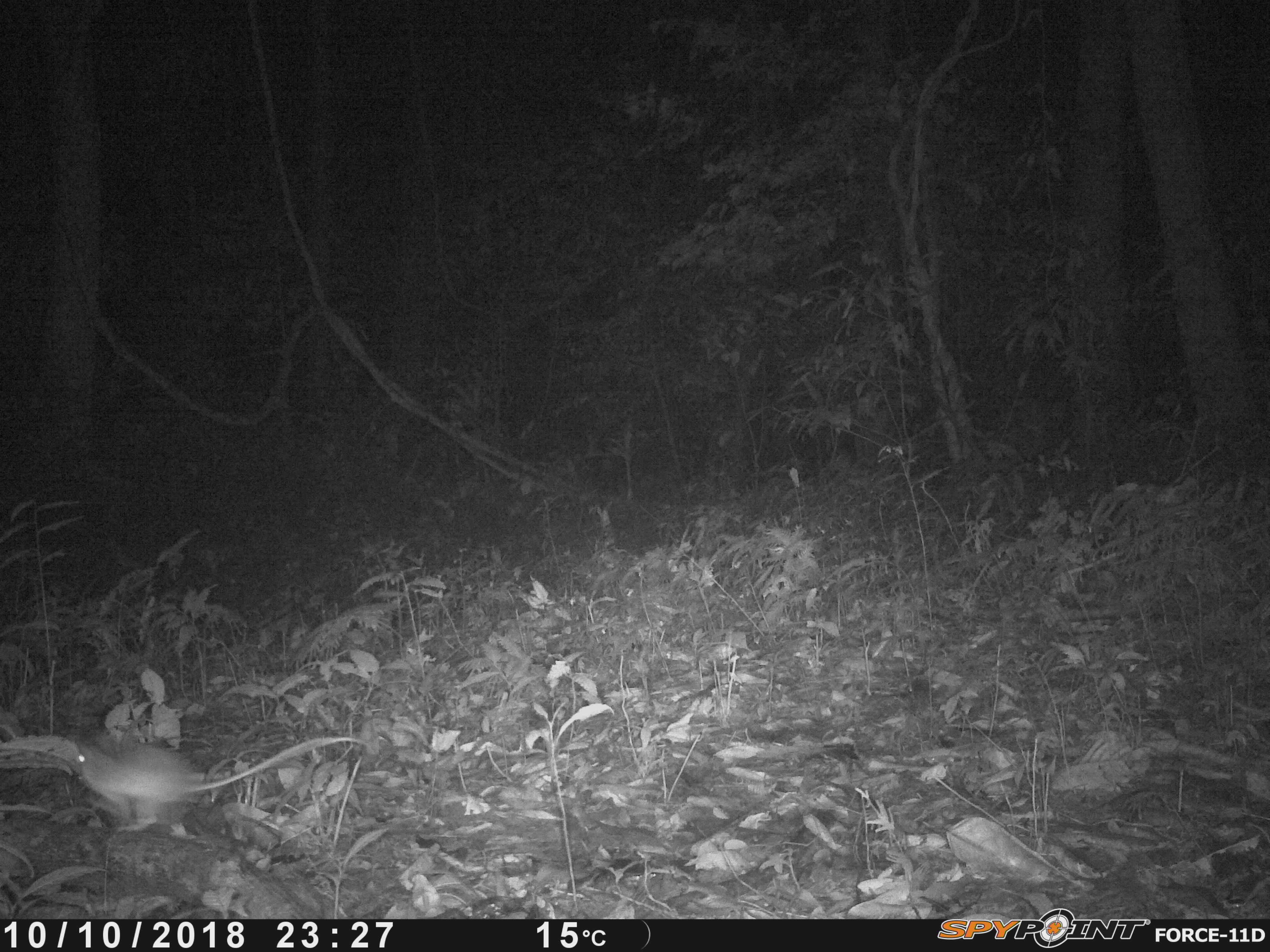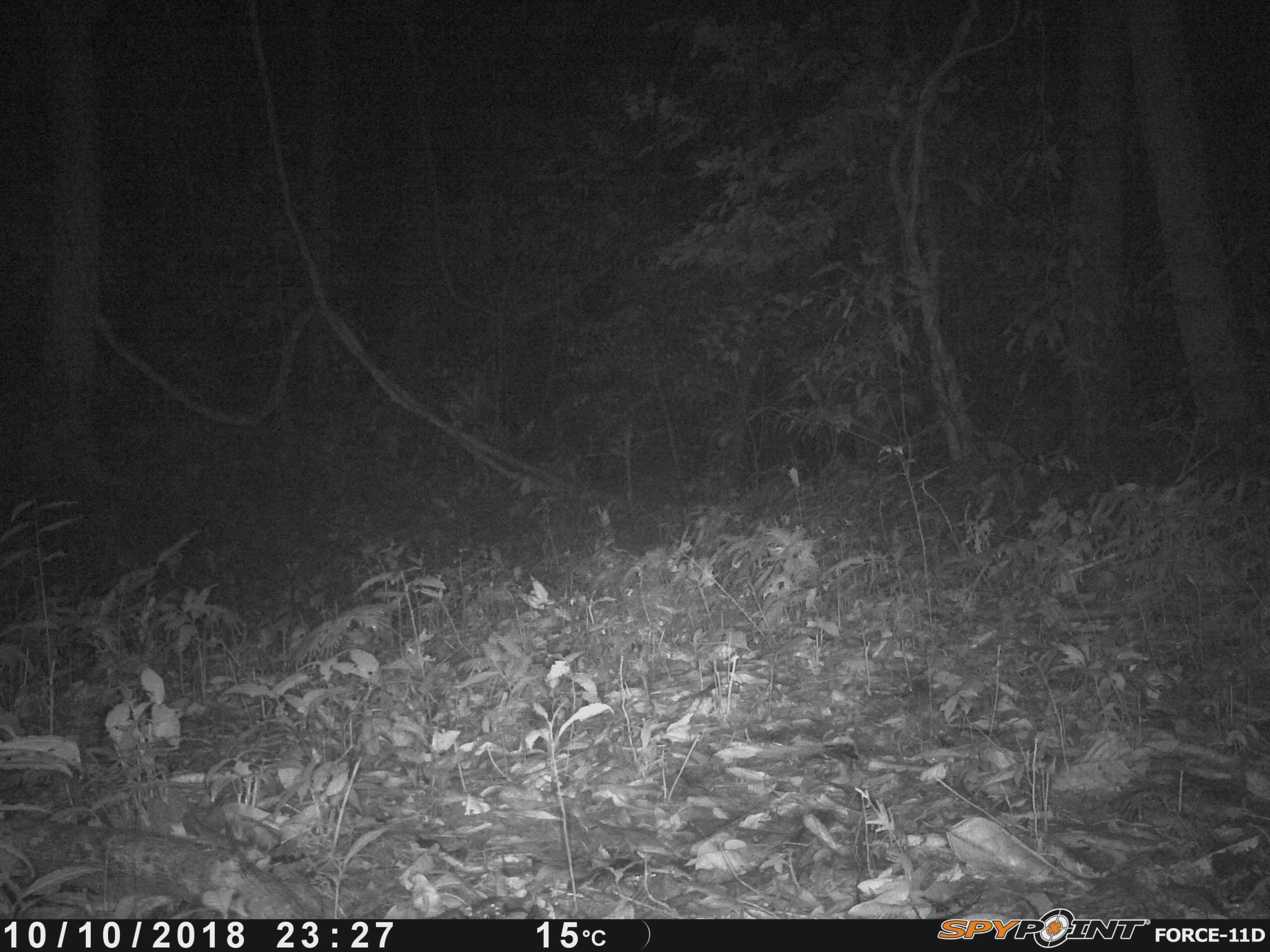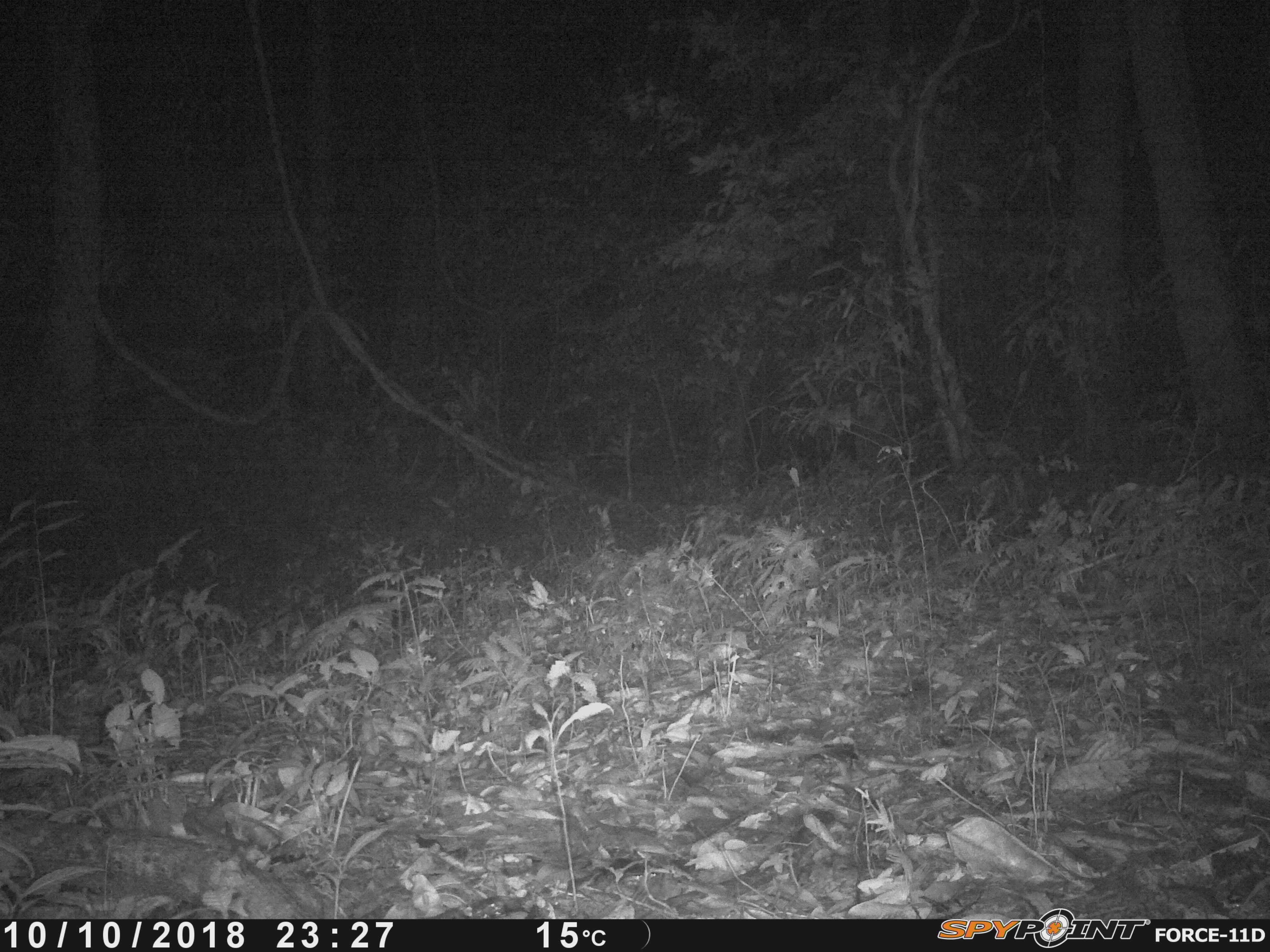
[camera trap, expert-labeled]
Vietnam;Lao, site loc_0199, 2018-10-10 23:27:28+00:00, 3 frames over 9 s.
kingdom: Animalia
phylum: Chordata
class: Mammalia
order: Rodentia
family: Muridae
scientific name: Muridae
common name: old-world mice and rats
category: unidentified murid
Unidentified murid (old-world mice and rats) (Muridae). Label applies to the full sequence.